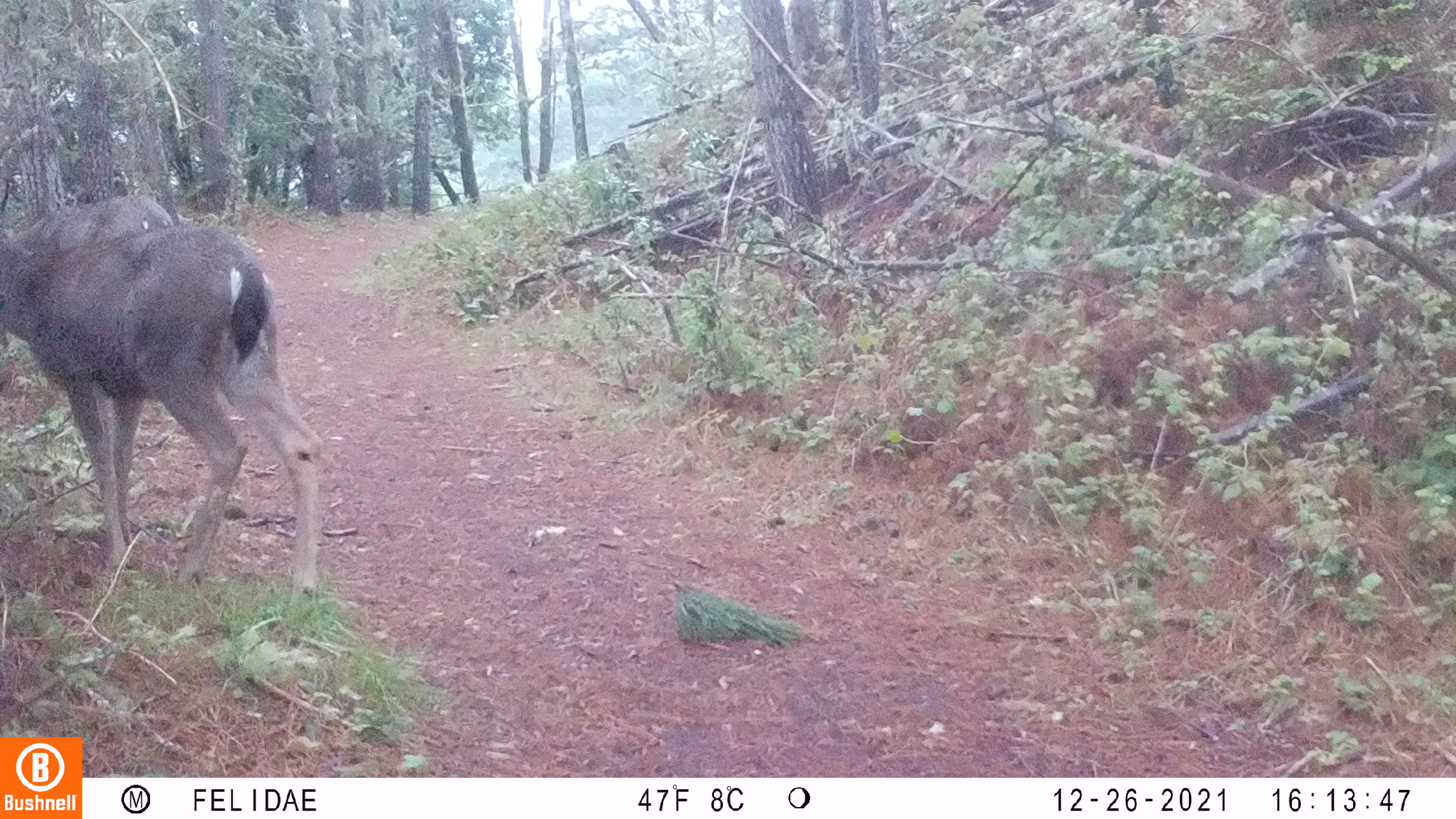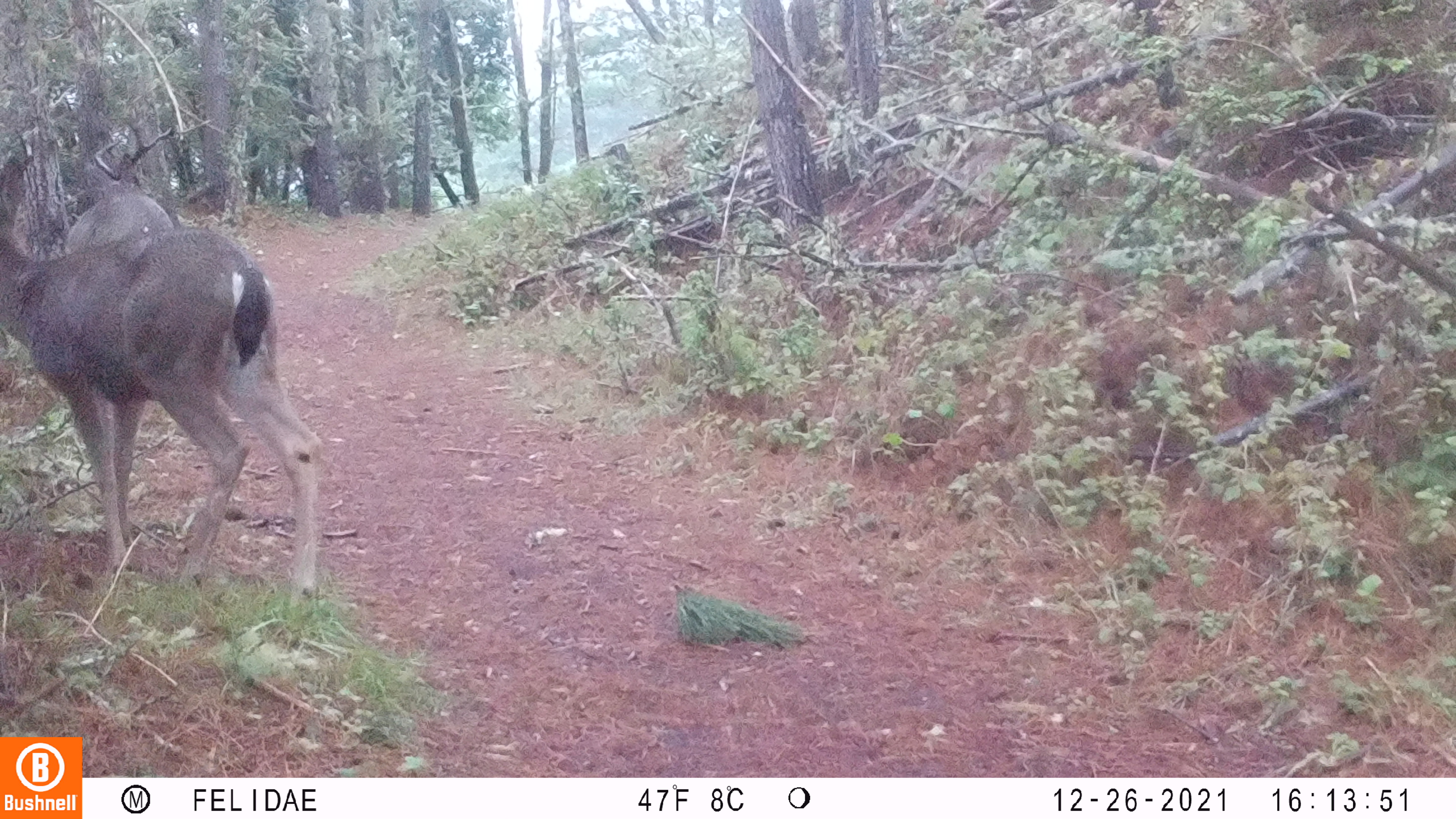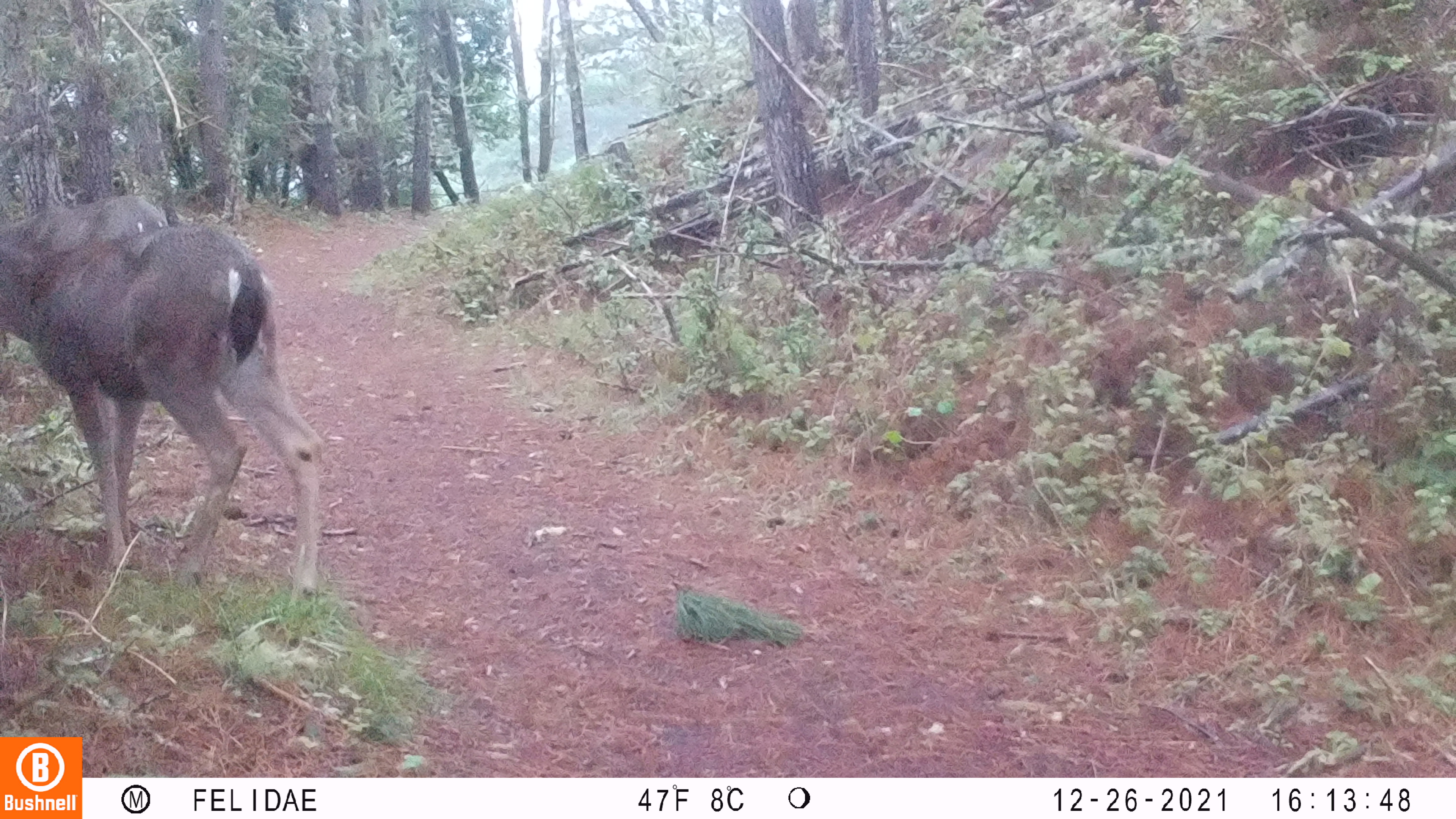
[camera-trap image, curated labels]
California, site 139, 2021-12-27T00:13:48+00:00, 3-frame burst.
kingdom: Animalia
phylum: Chordata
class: Mammalia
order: Artiodactyla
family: Cervidae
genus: Odocoileus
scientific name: Odocoileus hemionus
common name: mule deer